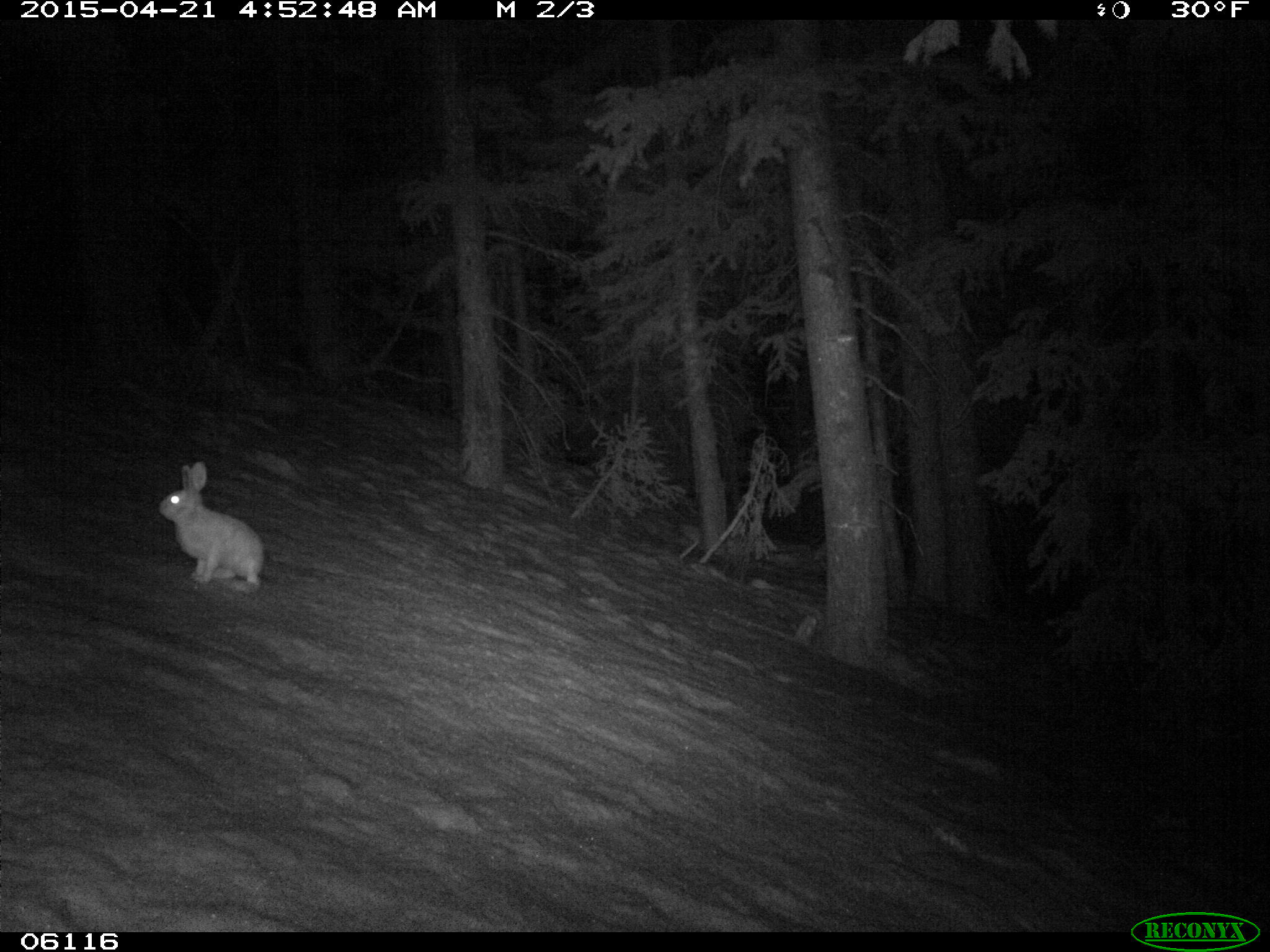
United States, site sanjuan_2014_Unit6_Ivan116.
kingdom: Animalia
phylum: Chordata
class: Mammalia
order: Lagomorpha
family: Leporidae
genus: Lepus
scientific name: Lepus americanus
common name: snowshoe hare